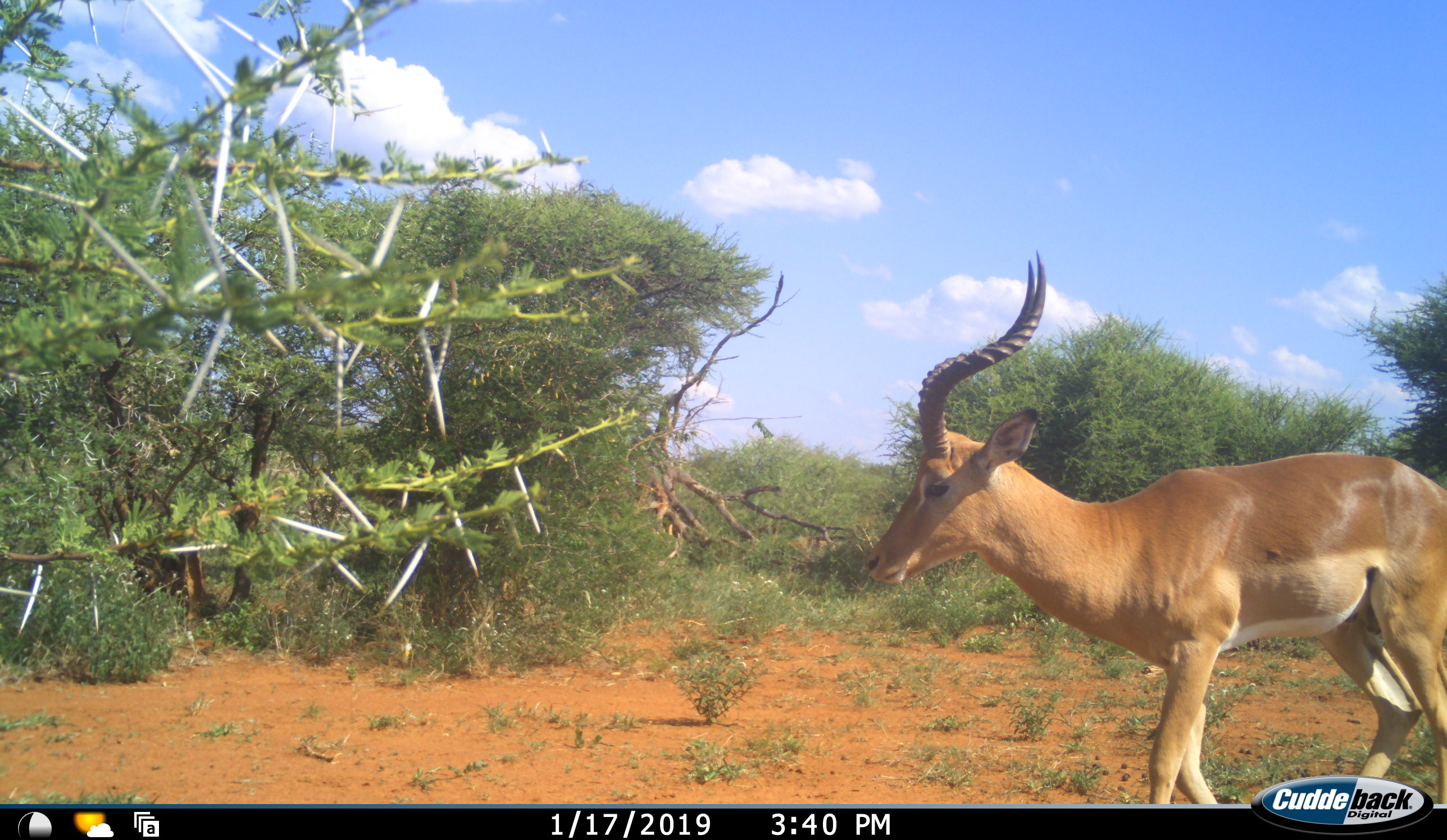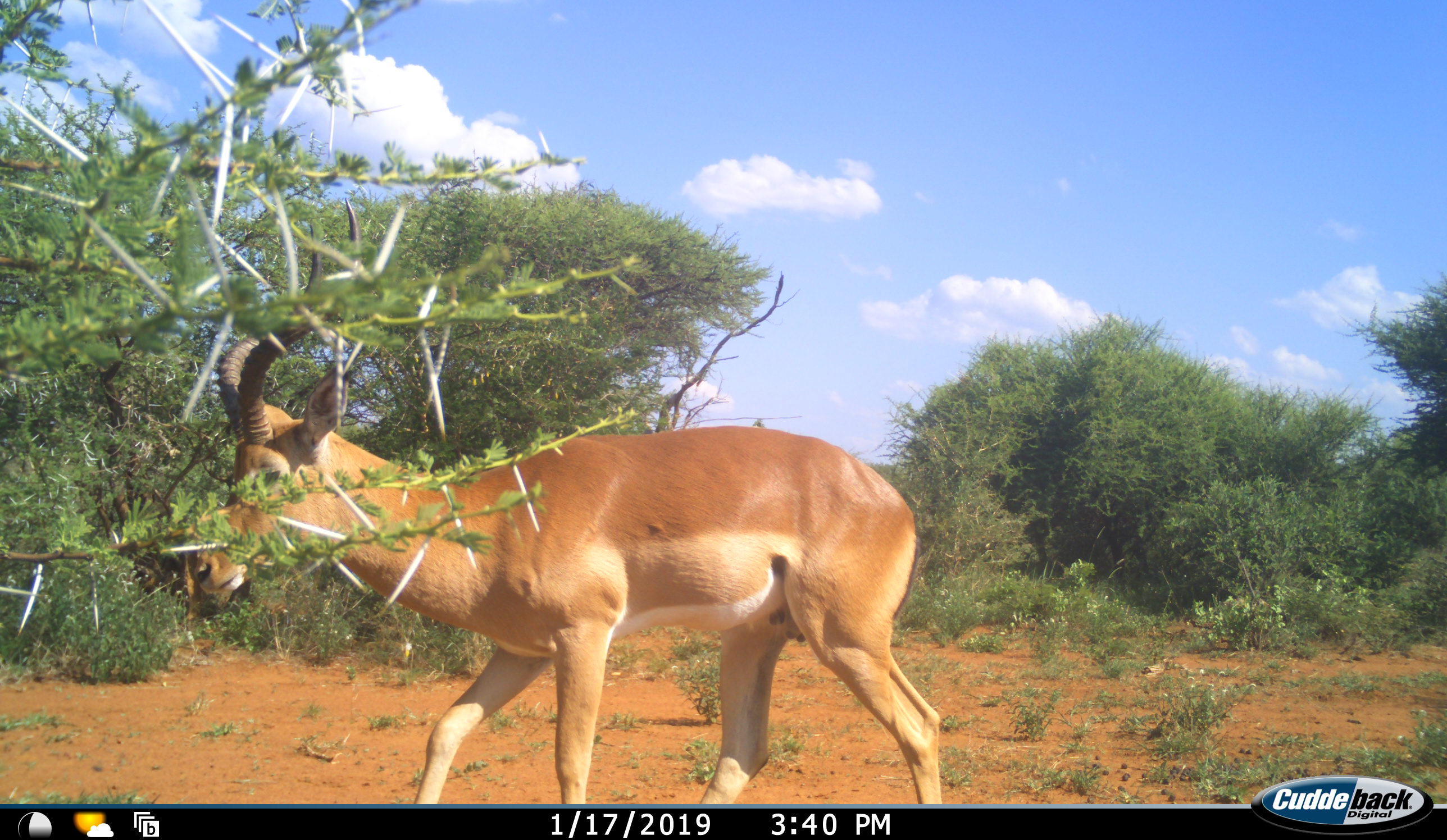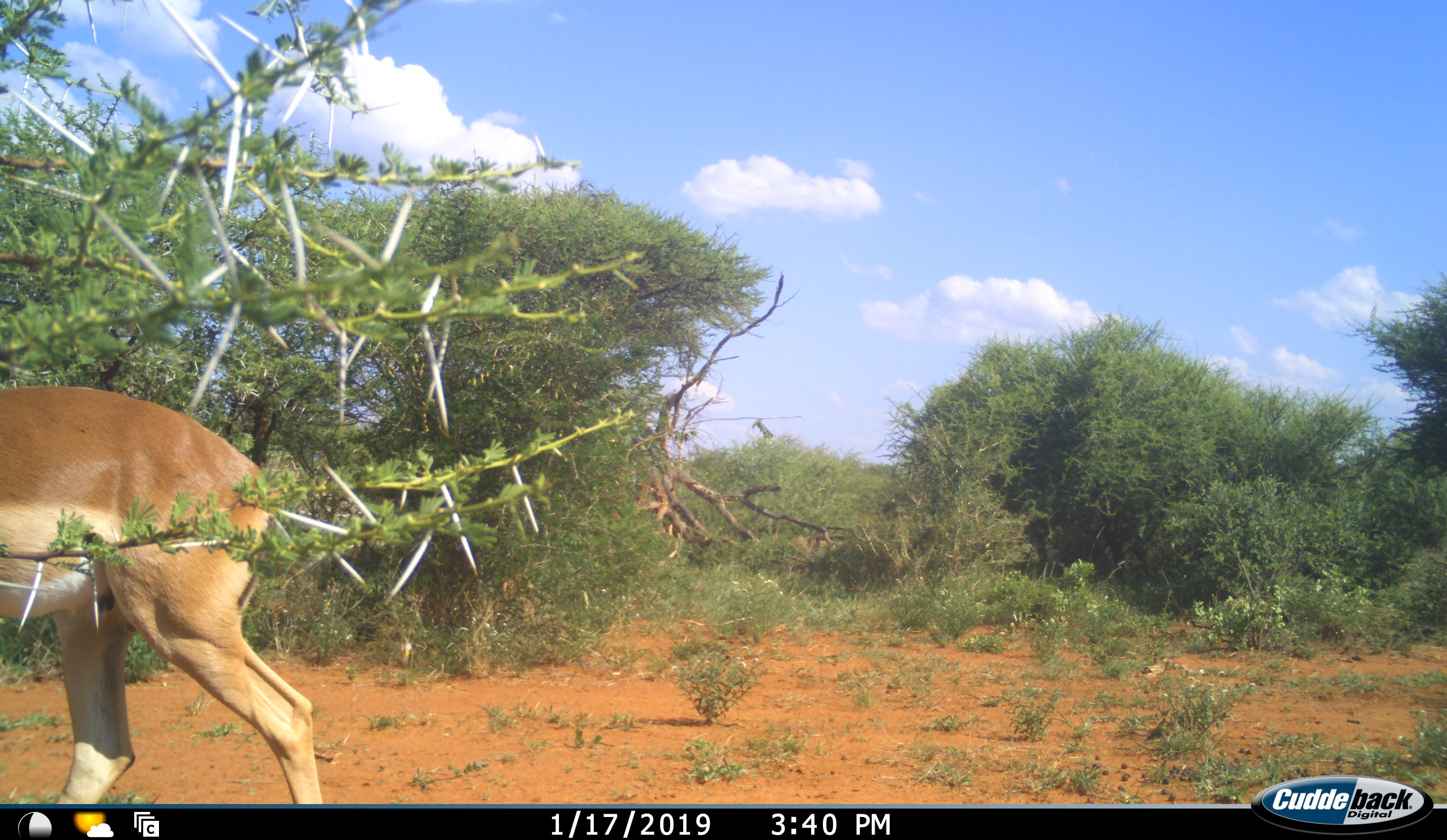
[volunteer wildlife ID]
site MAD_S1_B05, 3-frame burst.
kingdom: Animalia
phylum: Chordata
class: Mammalia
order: Artiodactyla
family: Bovidae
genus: Aepyceros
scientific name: Aepyceros melampus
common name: impala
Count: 1.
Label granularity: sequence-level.